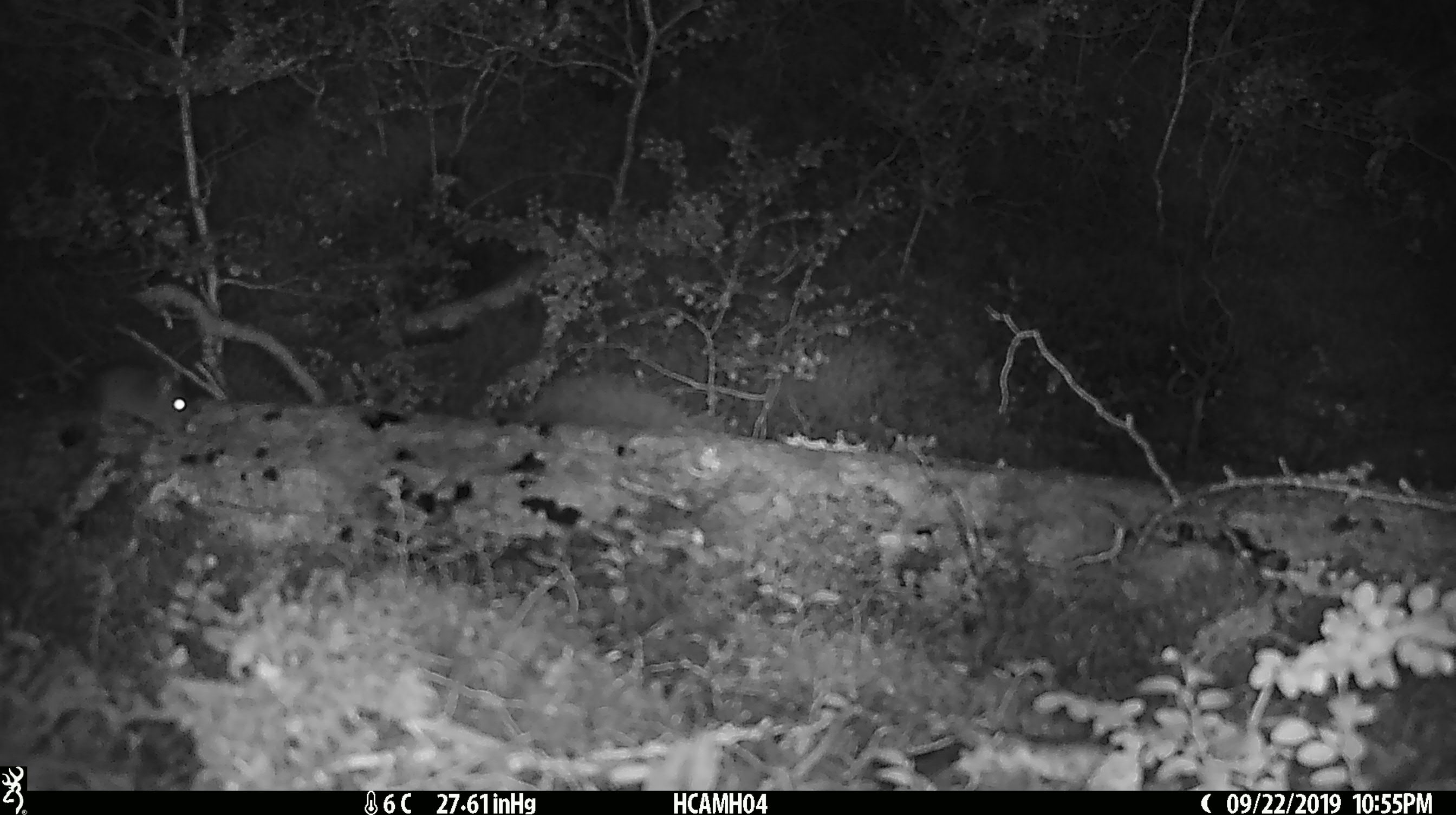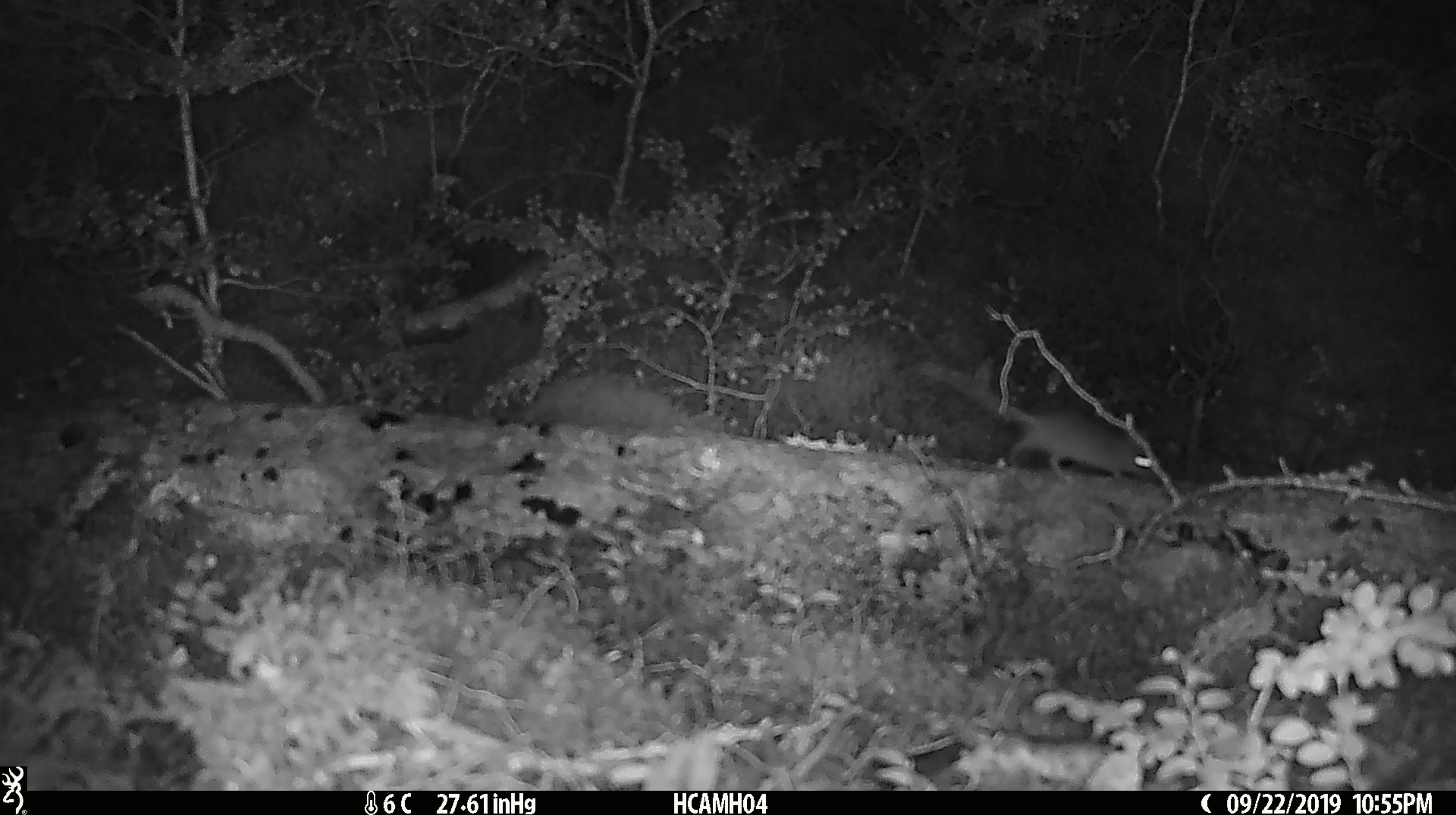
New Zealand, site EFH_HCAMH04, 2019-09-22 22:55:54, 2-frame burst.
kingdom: Animalia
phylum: Chordata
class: Mammalia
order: Rodentia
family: Muridae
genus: Mus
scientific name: Mus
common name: mouse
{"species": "mouse (Mus)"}